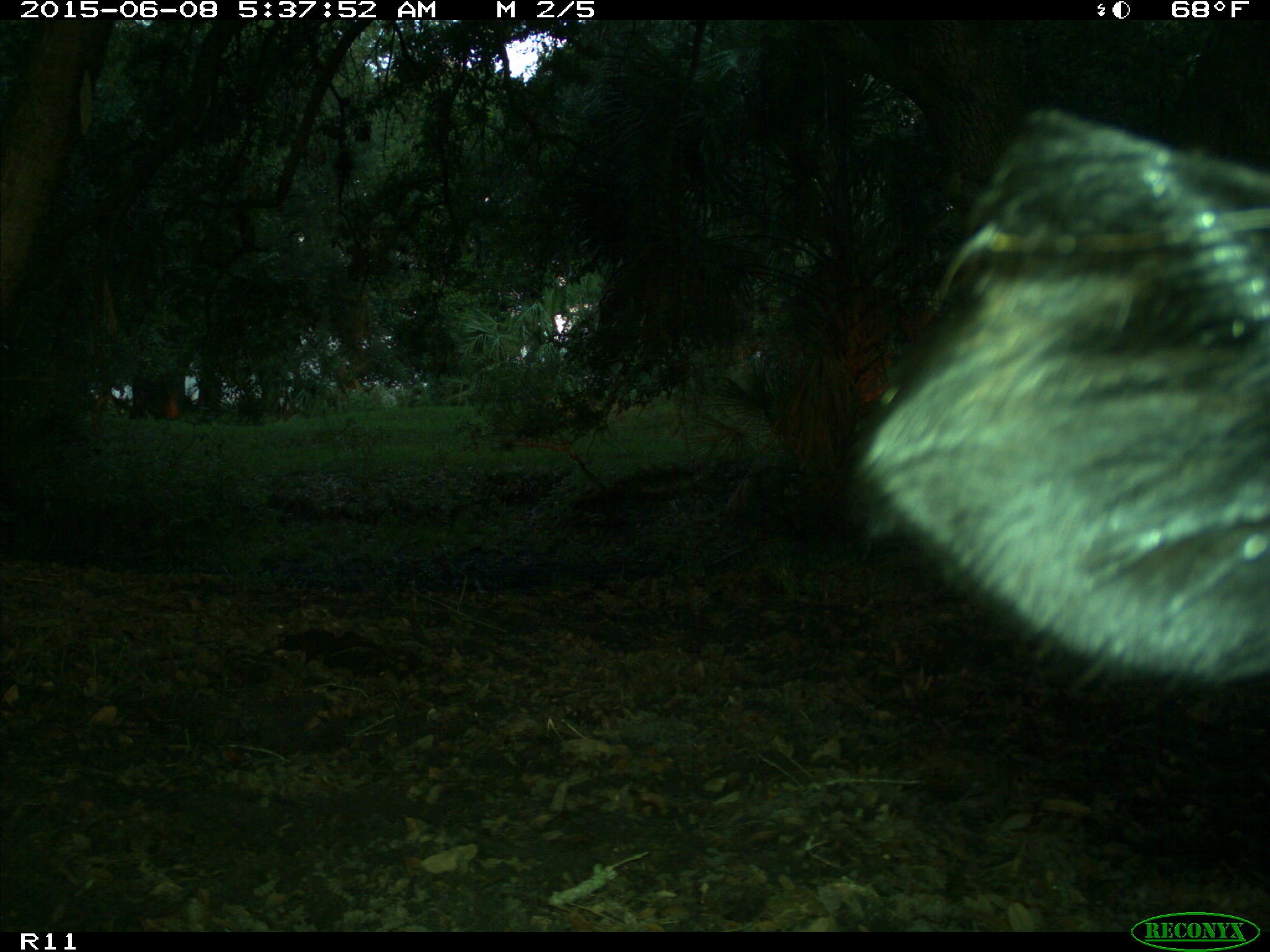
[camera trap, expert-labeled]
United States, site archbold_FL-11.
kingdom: Animalia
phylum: Chordata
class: Mammalia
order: Artiodactyla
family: Bovidae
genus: Bos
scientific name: Bos taurus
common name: domestic cow